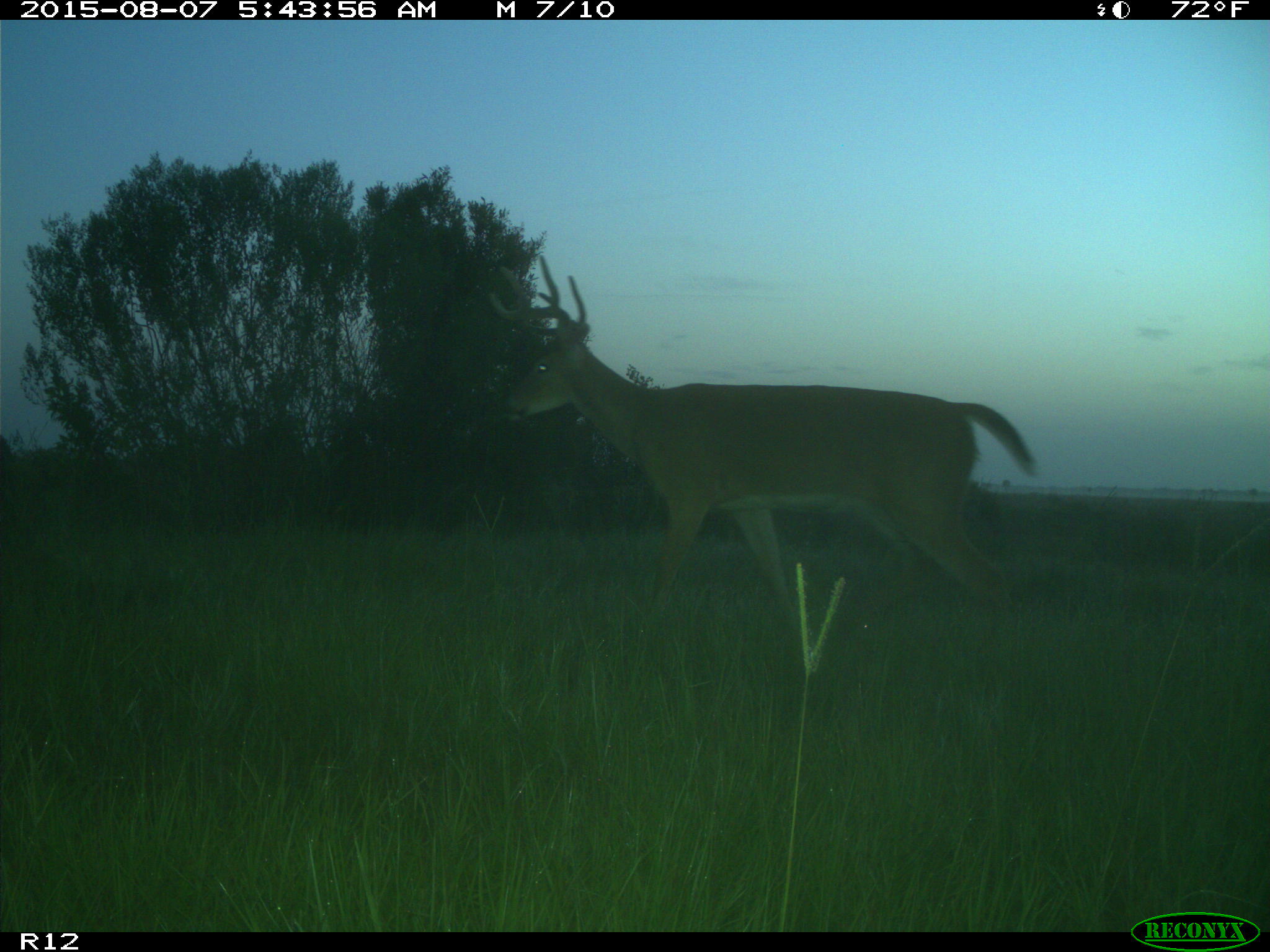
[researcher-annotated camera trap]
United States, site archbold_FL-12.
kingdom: Animalia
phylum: Chordata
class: Mammalia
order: Artiodactyla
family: Cervidae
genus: Odocoileus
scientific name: Odocoileus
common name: deer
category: unidentified deer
Unidentified deer (deer) (Odocoileus).